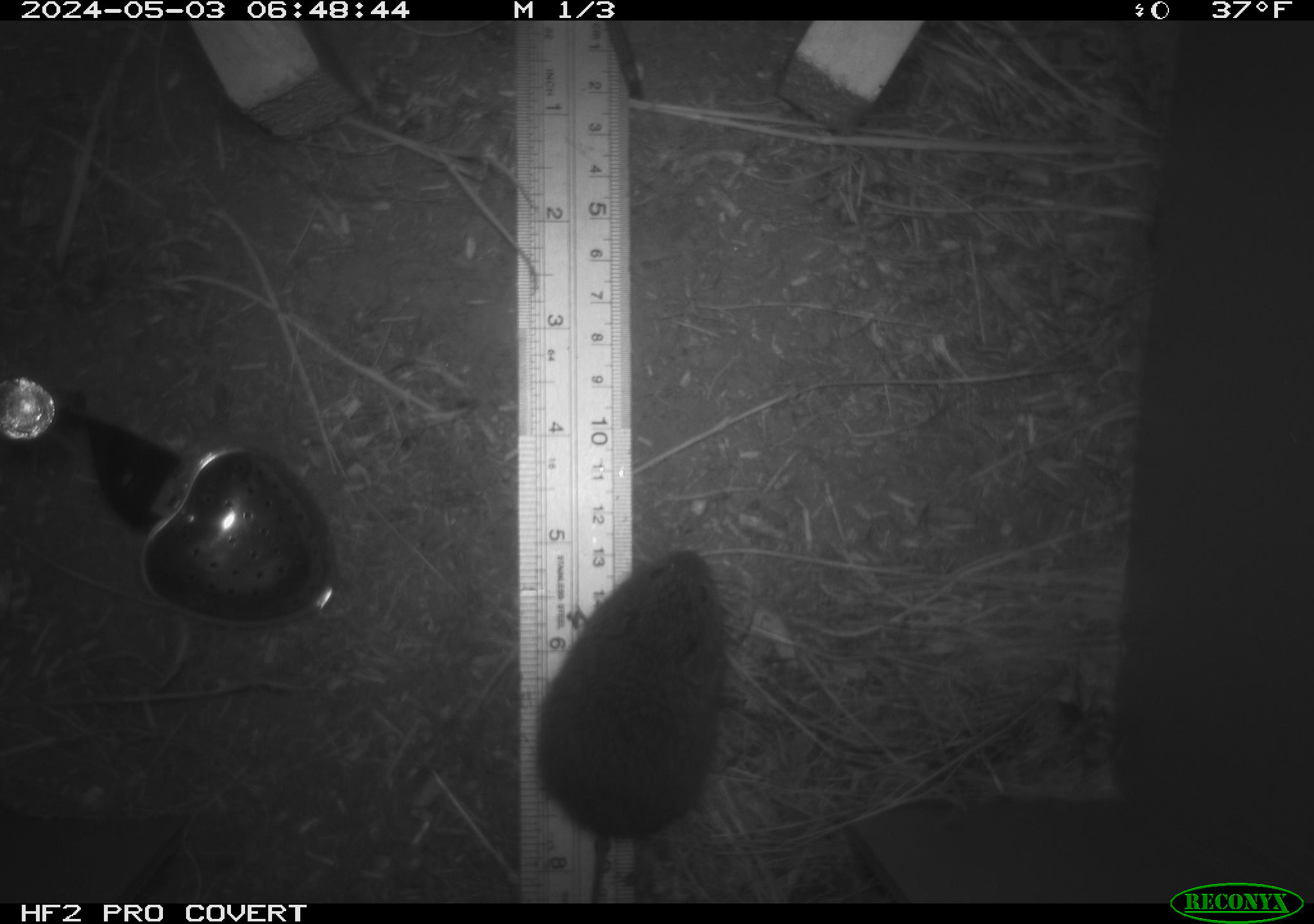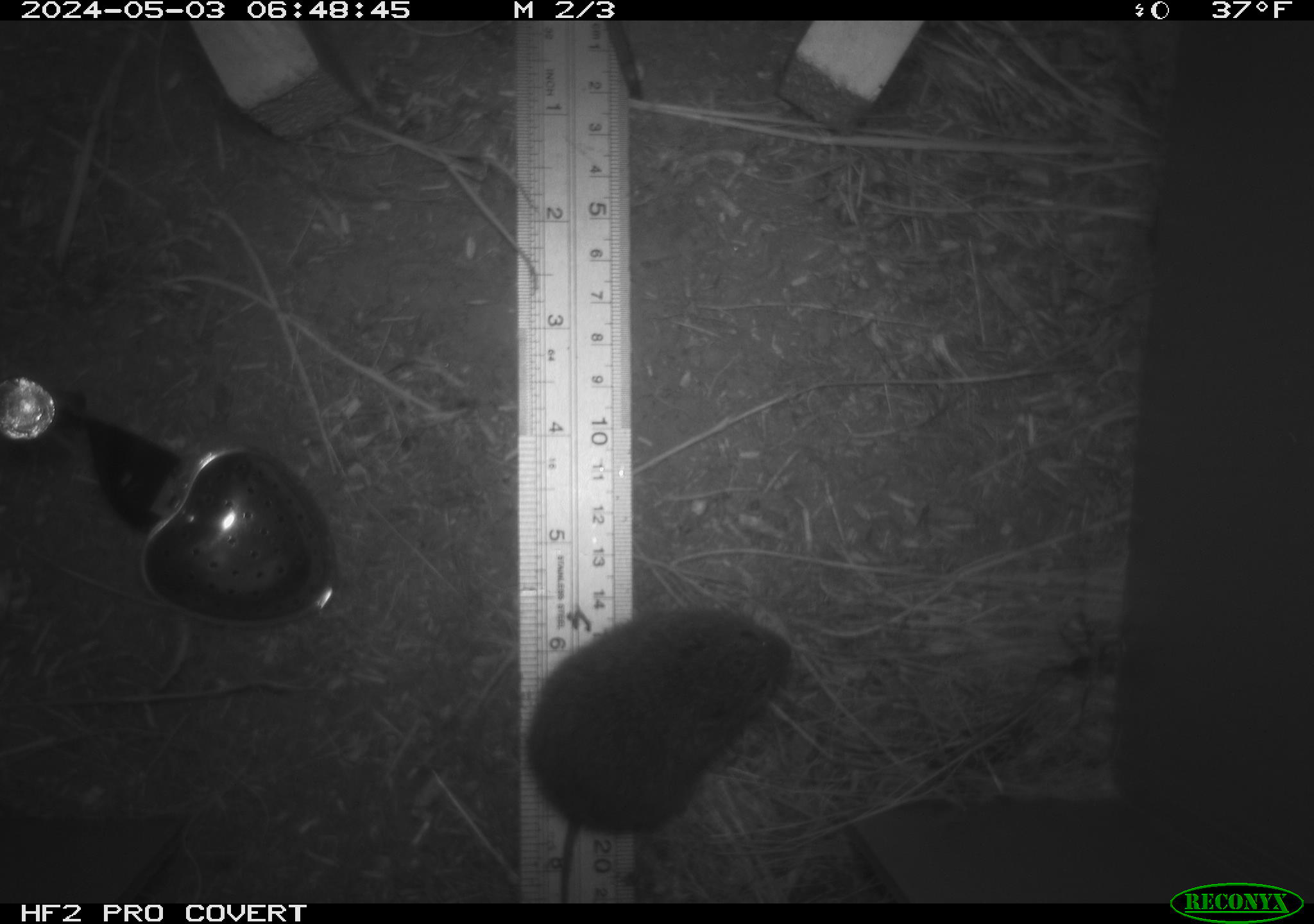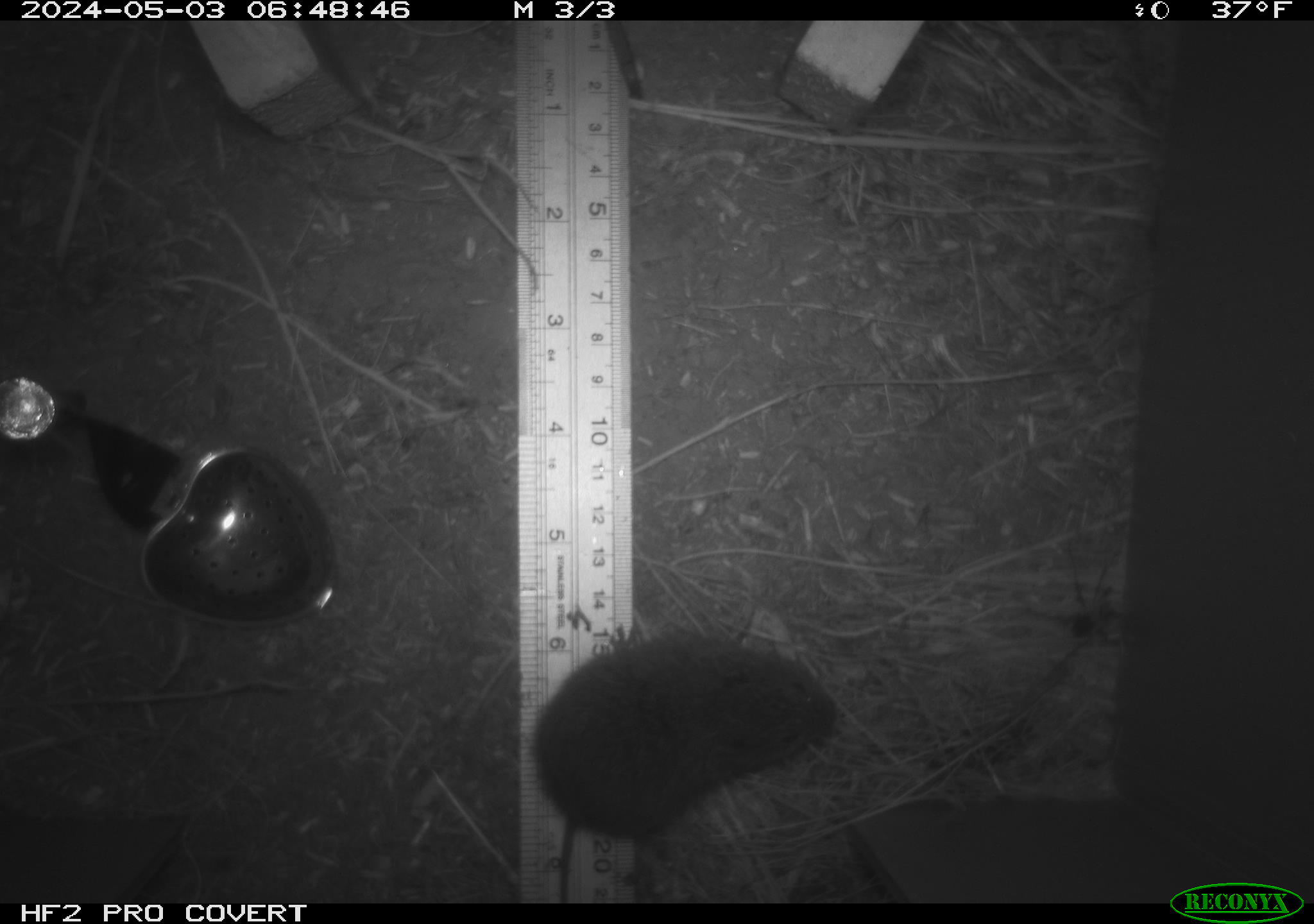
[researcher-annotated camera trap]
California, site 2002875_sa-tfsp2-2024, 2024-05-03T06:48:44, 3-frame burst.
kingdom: Animalia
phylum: Chordata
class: Mammalia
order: Rodentia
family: Cricetidae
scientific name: Arvicolinae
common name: voles, lemmings, and muskrats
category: arvicolinae subfamily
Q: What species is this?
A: Arvicolinae subfamily (voles, lemmings, and muskrats) (Arvicolinae).